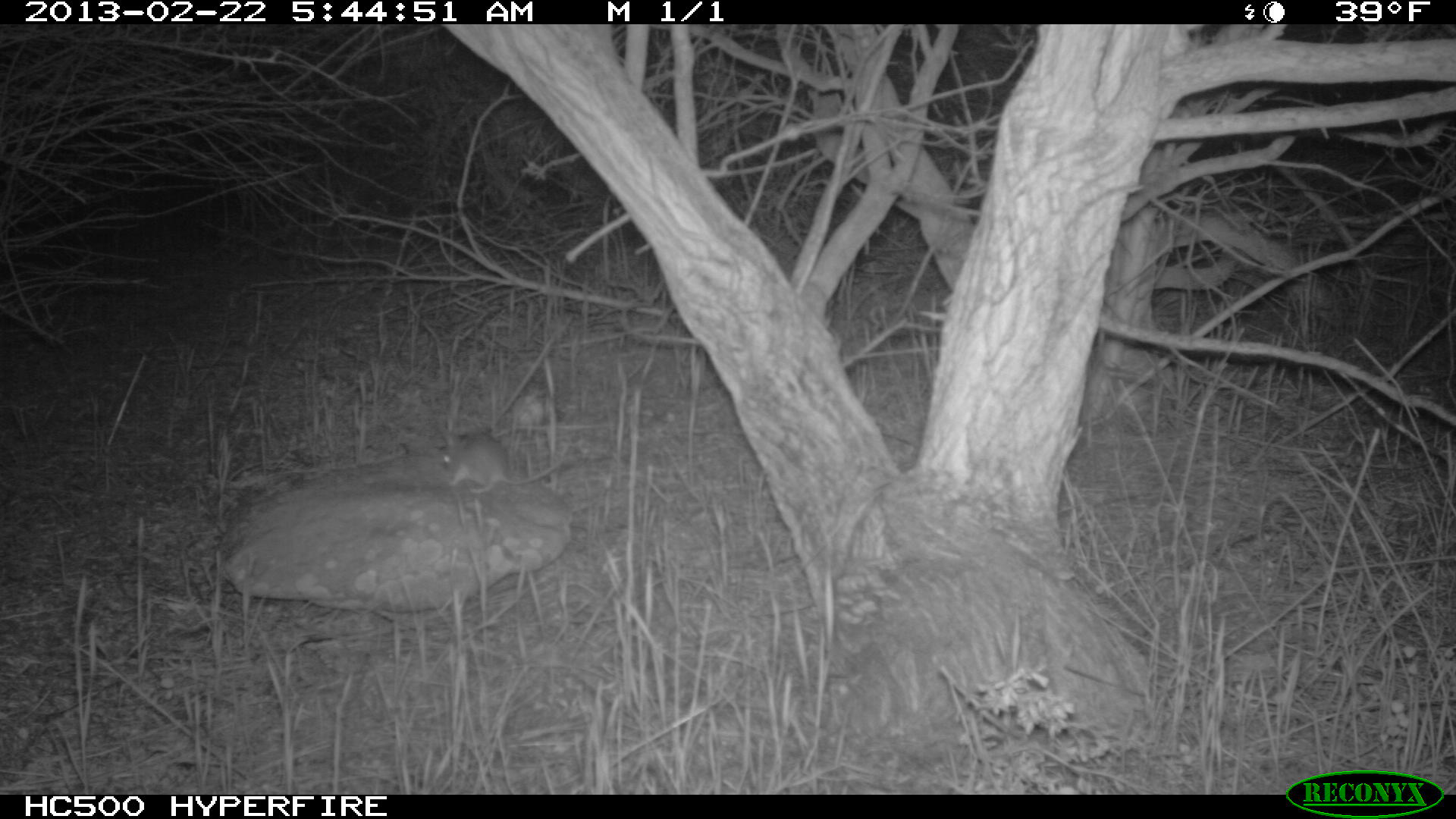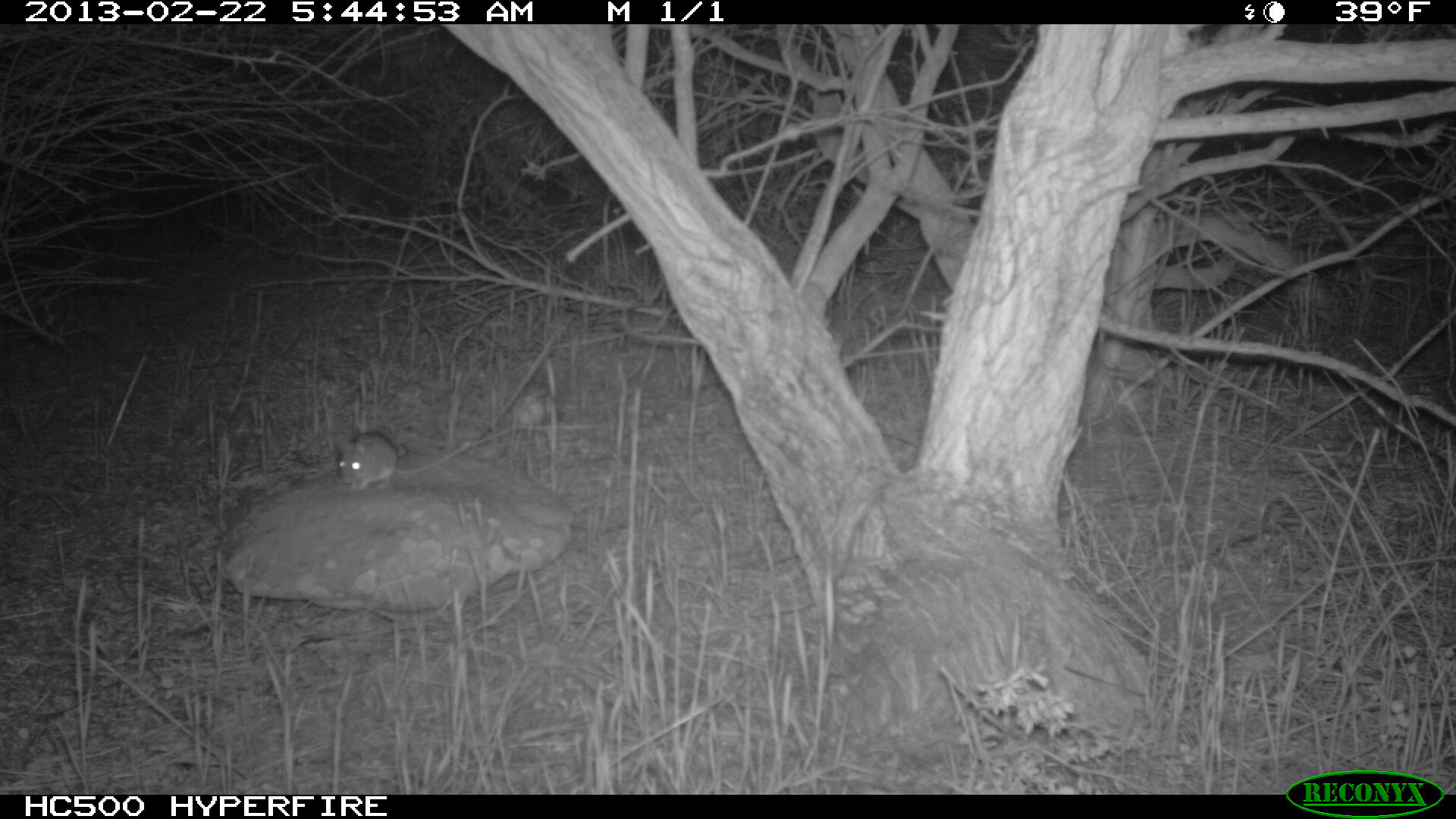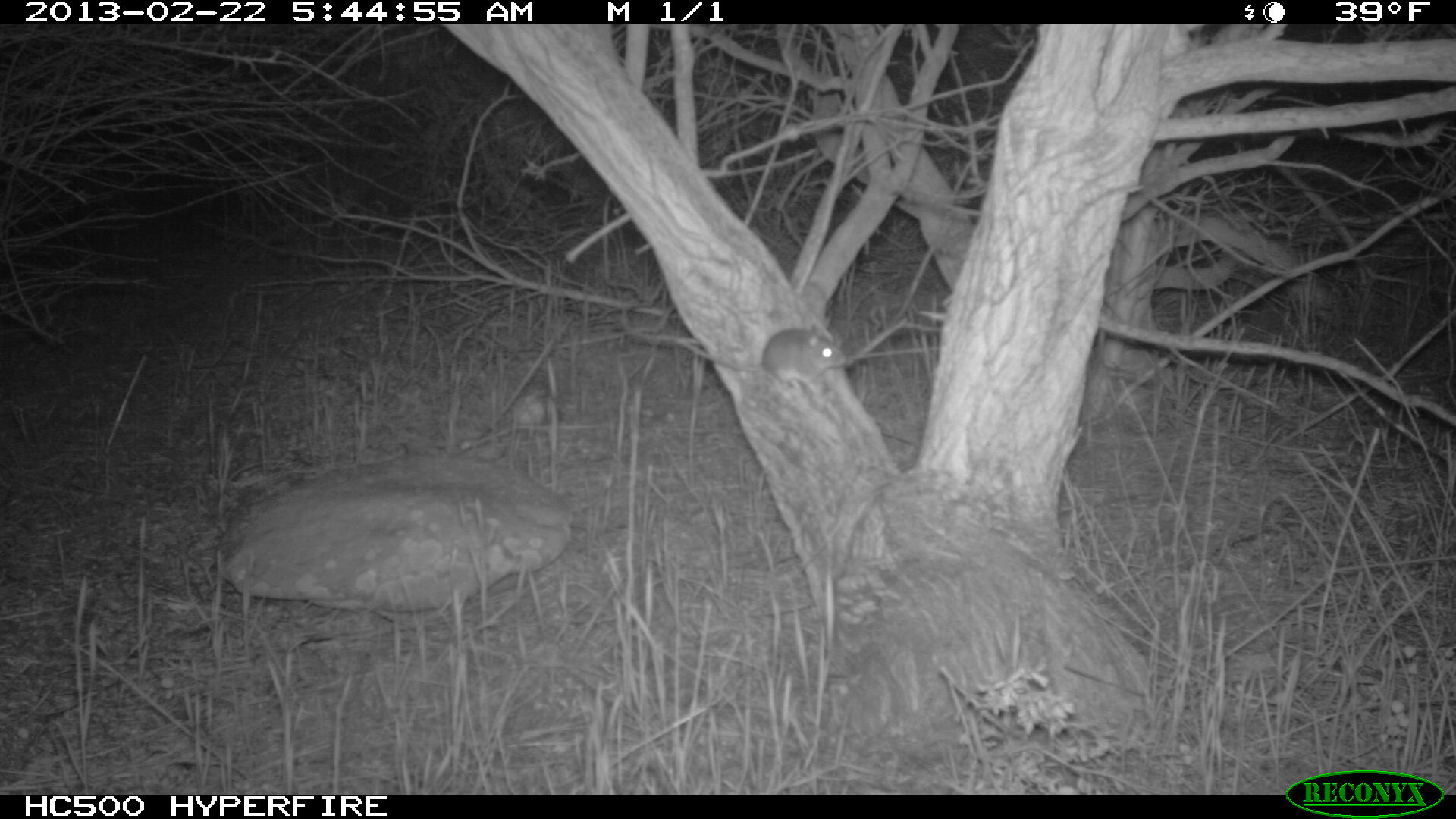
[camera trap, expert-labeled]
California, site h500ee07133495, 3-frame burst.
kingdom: Animalia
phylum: Chordata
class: Mammalia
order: Rodentia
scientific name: Rodentia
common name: rodent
Rodent (Rodentia).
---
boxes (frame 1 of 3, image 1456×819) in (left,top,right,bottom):
rodent: (437,422,564,493)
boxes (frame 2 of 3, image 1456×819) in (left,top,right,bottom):
rodent: (337,431,470,491)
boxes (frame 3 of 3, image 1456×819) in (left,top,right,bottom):
rodent: (672,323,846,392)